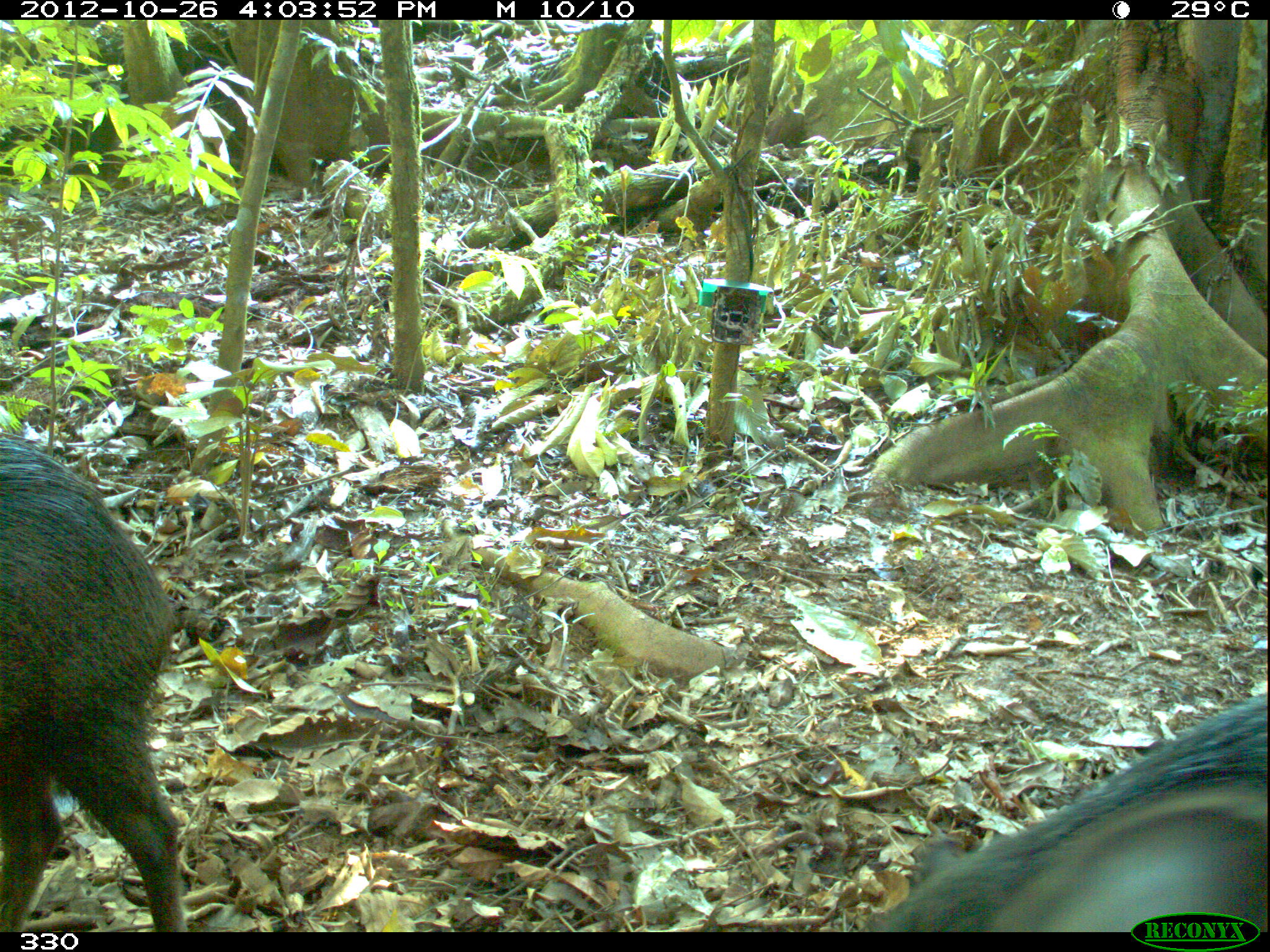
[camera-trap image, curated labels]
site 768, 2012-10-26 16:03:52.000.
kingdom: Animalia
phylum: Chordata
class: Mammalia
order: Artiodactyla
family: Tayassuidae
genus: Tayassu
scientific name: Tayassu pecari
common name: white-lipped peccary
Tayassu pecari (white-lipped peccary).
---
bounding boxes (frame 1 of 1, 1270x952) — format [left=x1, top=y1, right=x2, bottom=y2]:
tayassu pecari: [left=860, top=695, right=1267, bottom=932]; [left=0, top=436, right=184, bottom=932]